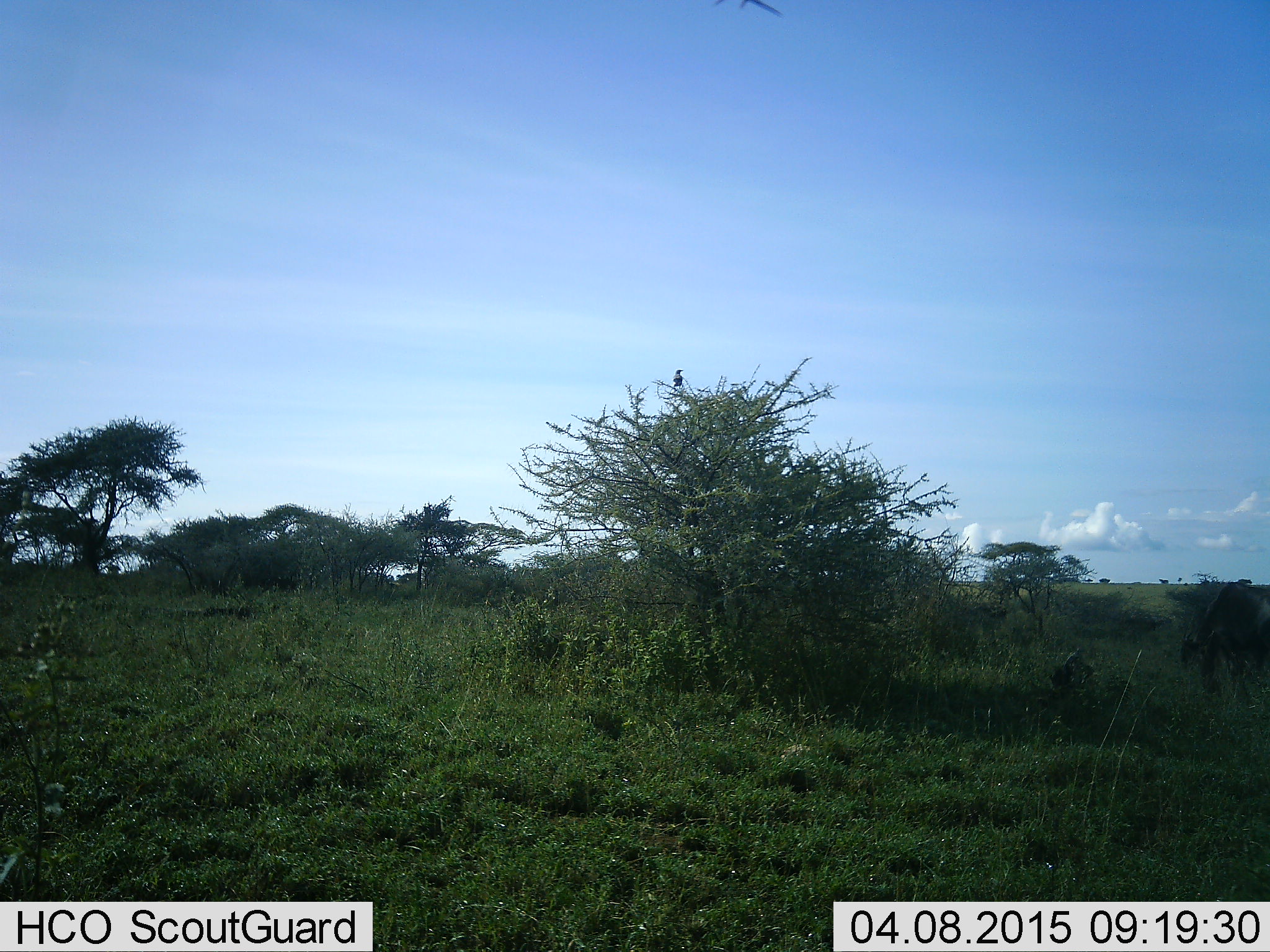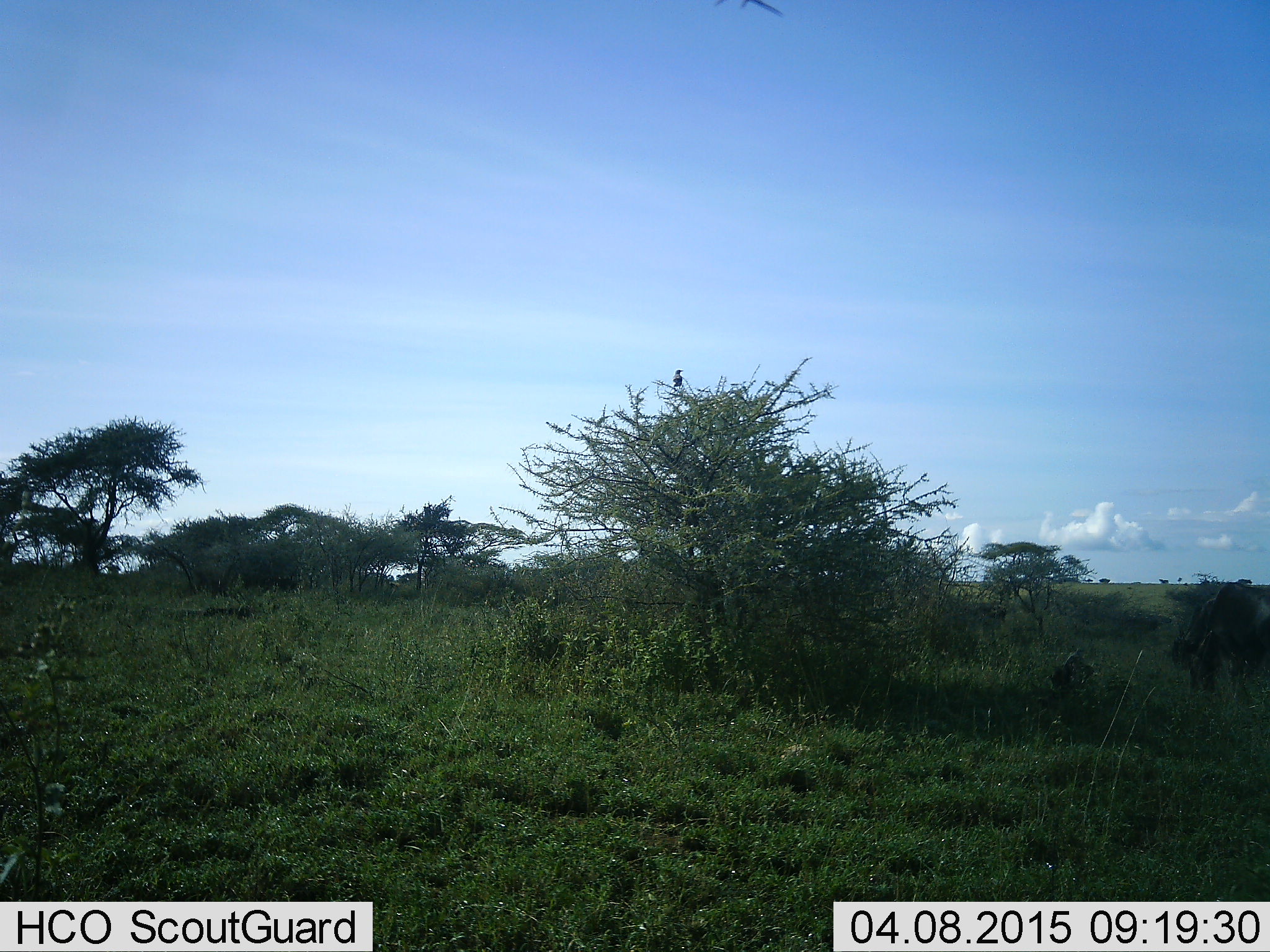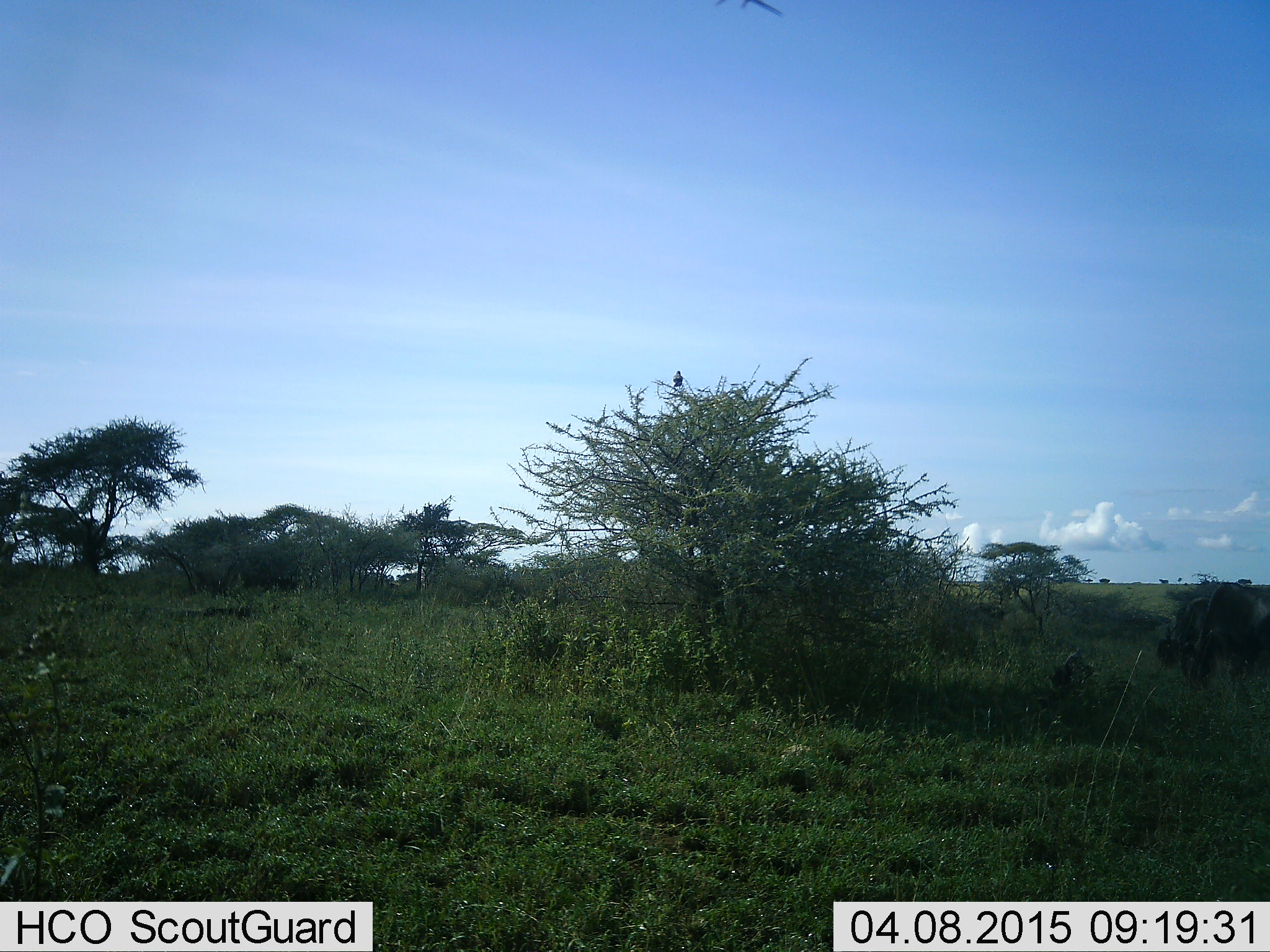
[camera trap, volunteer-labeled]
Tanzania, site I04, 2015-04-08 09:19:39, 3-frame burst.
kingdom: Animalia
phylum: Chordata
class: Mammalia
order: Artiodactyla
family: Bovidae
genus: Connochaetes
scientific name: Connochaetes taurinus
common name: blue wildebeest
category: wildebeest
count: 1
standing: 40%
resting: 0%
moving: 30%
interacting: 0%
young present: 0%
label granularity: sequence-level